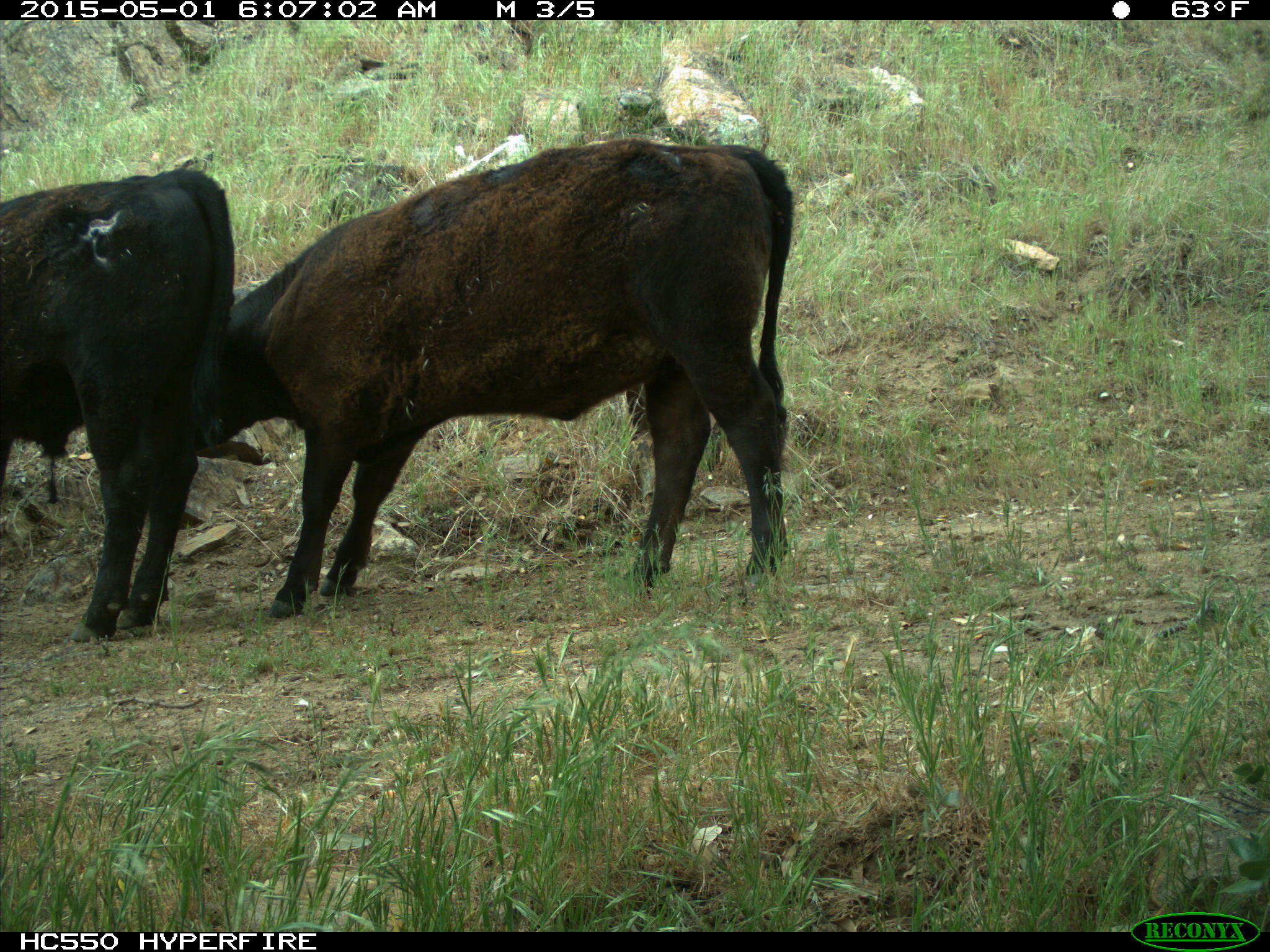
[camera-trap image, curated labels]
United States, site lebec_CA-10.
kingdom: Animalia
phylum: Chordata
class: Mammalia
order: Artiodactyla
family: Bovidae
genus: Bos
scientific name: Bos taurus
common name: domestic cow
Bos taurus (domestic cow).